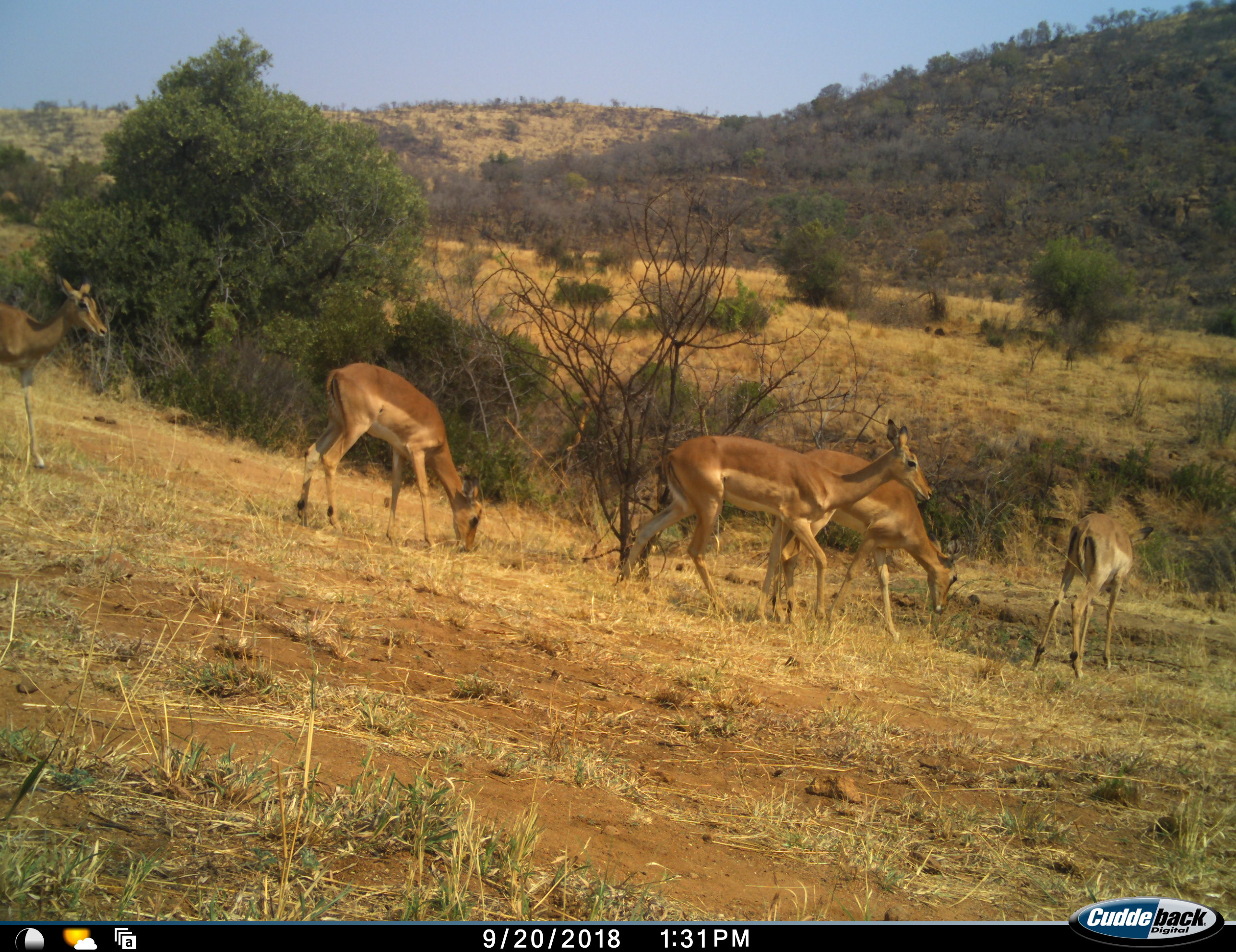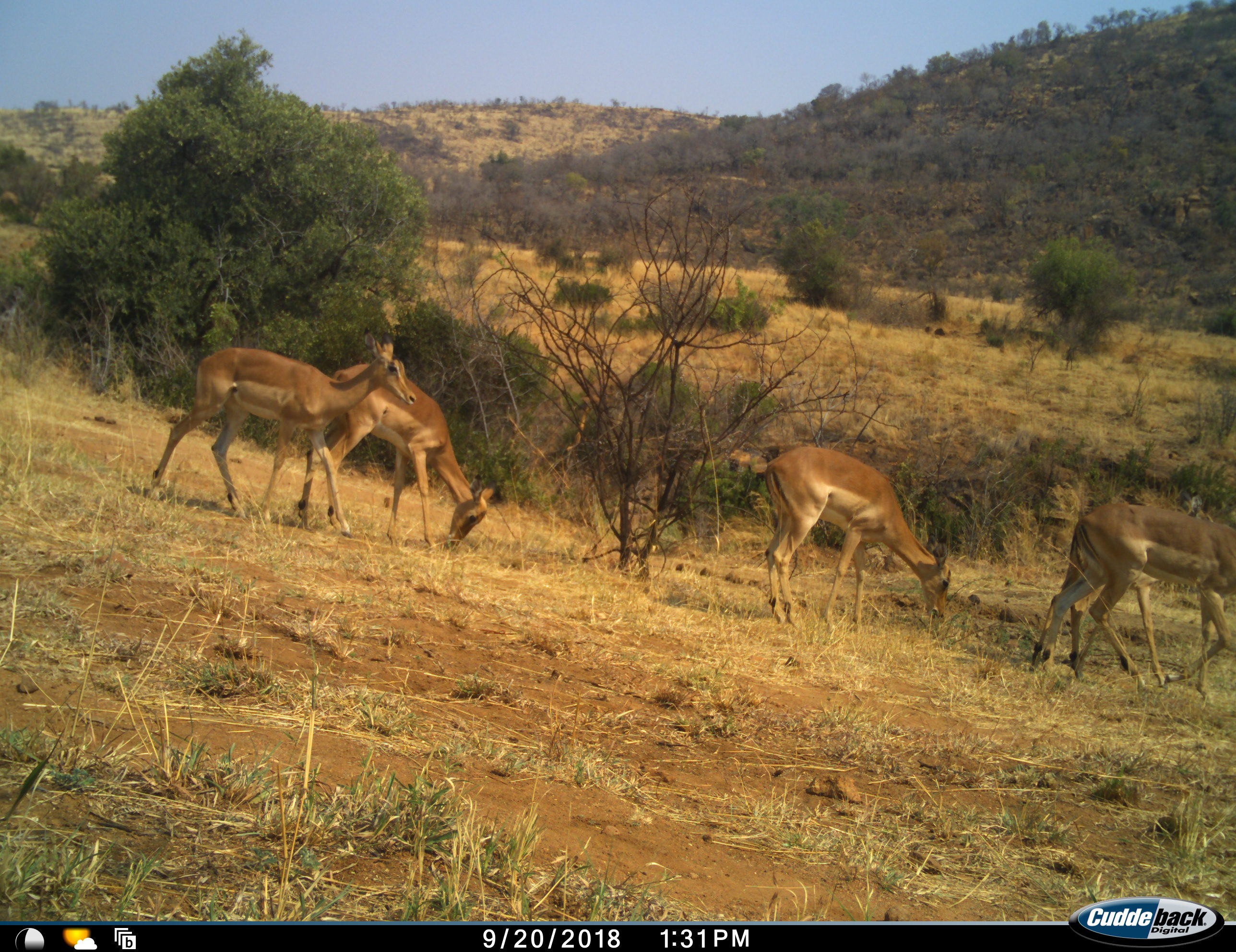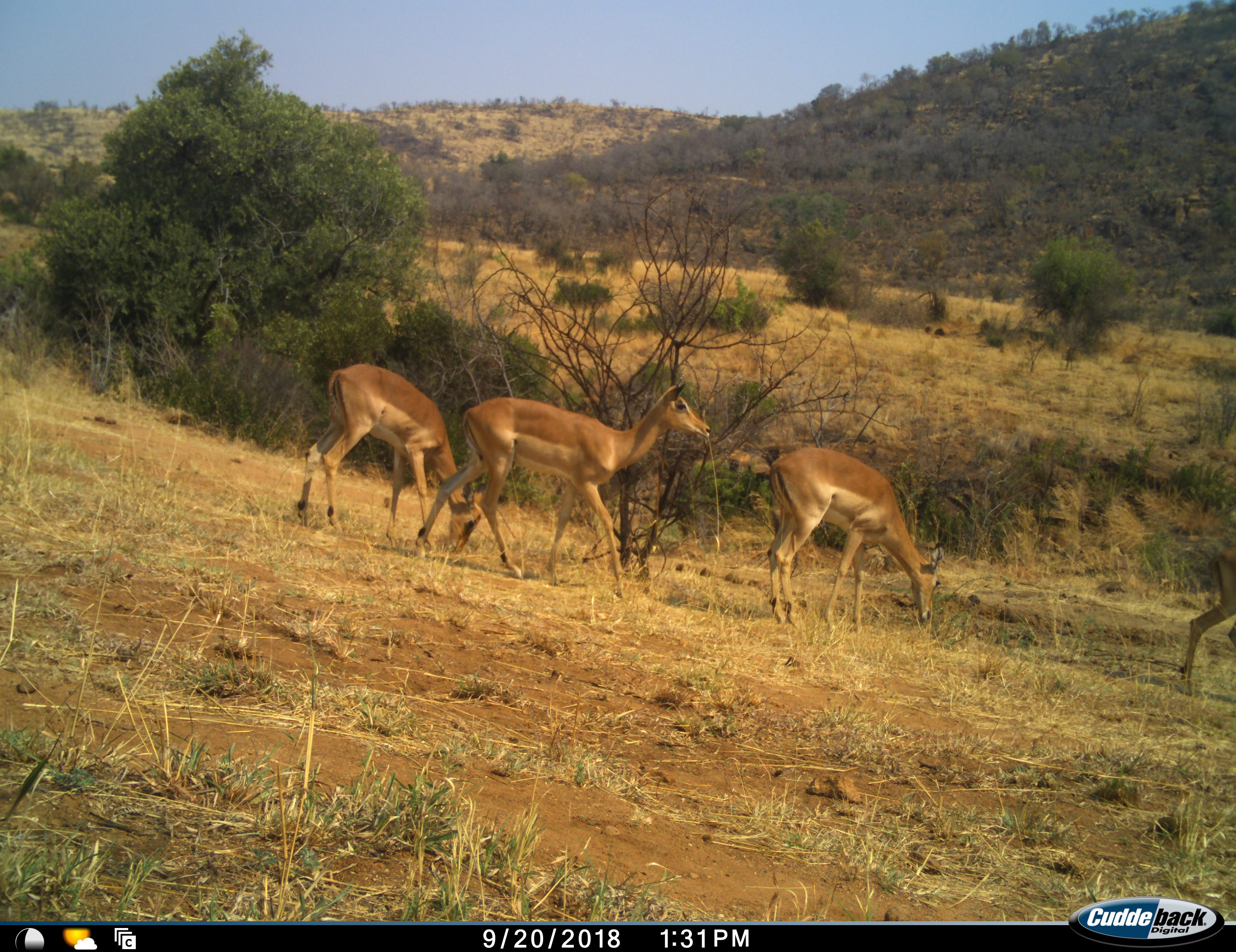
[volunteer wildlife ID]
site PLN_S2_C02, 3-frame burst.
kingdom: Animalia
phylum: Chordata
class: Mammalia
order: Artiodactyla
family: Bovidae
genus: Aepyceros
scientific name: Aepyceros melampus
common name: impala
Impala (Aepyceros melampus), count 5. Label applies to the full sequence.